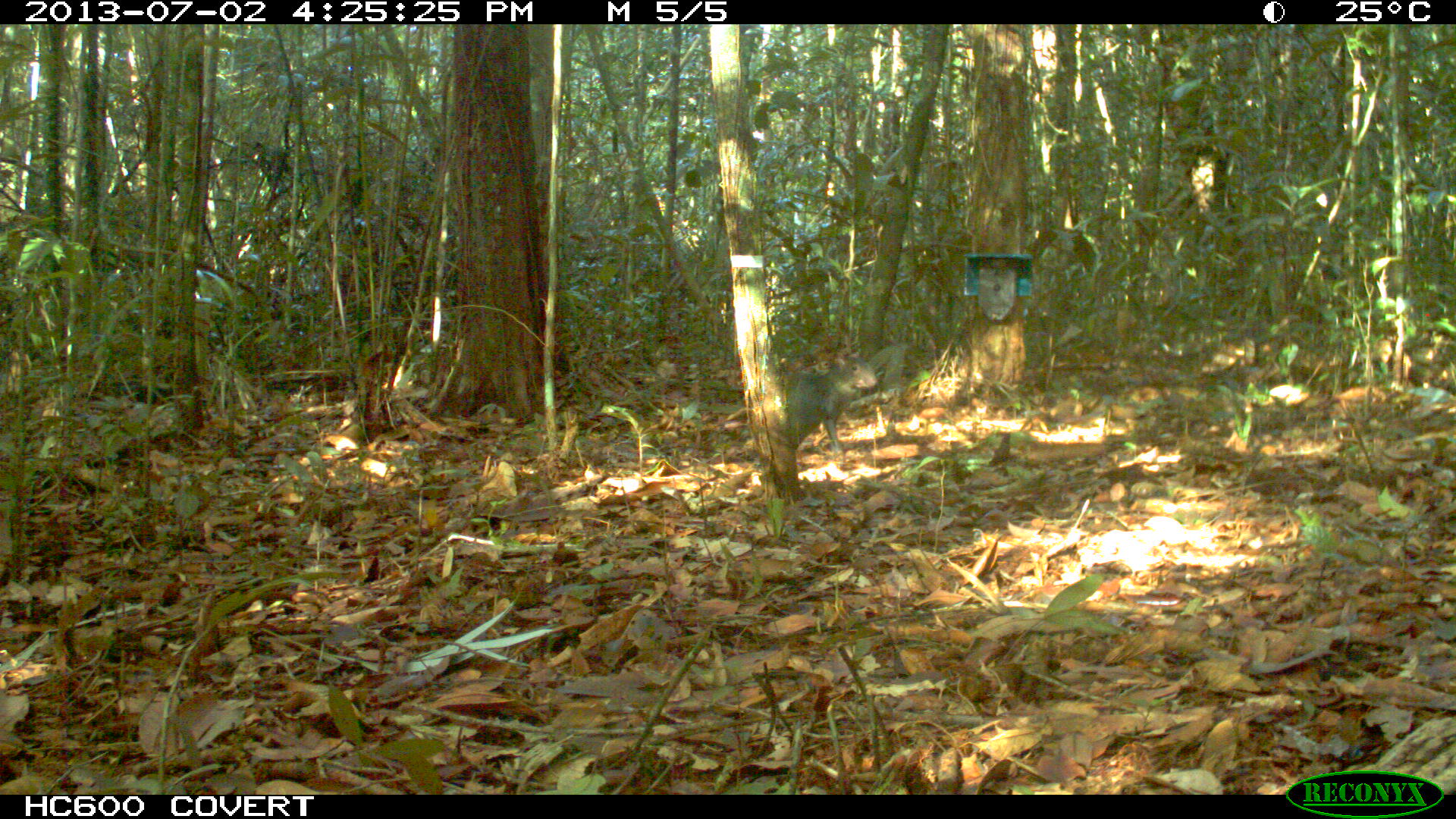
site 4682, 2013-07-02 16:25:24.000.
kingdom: Animalia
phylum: Chordata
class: Mammalia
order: Rodentia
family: Dasyproctidae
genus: Dasyprocta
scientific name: Dasyprocta leporina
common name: red-rumped agouti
Dasyprocta leporina (red-rumped agouti), count 2, age adult.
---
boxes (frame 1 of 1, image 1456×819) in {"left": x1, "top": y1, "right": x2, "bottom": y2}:
dasyprocta leporina: {"left": 786, "top": 353, "right": 879, "bottom": 454}